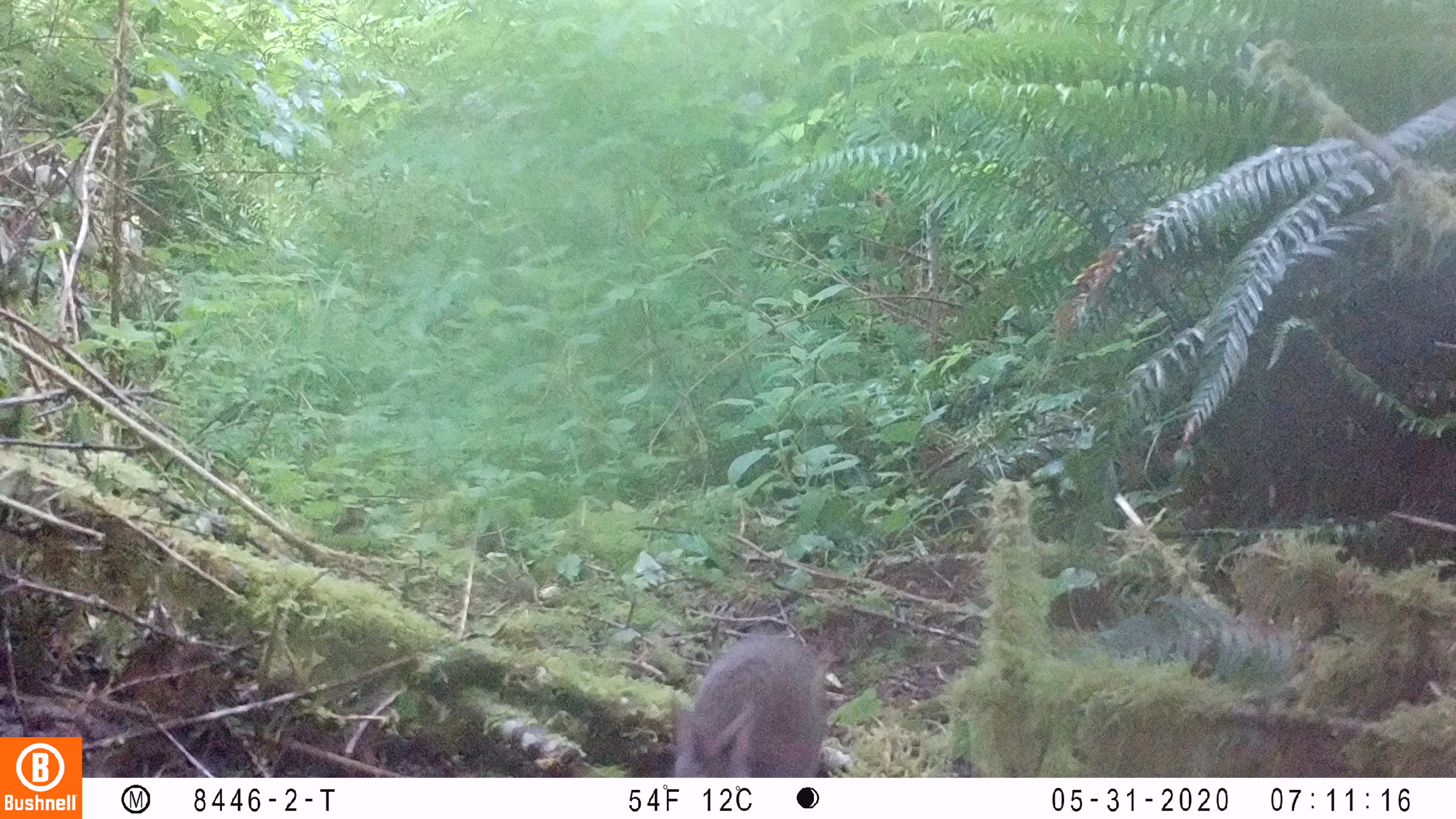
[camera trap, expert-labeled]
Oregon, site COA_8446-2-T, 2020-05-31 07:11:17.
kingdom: Animalia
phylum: Chordata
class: Mammalia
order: Lagomorpha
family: Leporidae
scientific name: Leporidae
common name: hares and rabbits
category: leporidae family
Leporidae family (hares and rabbits) (Leporidae).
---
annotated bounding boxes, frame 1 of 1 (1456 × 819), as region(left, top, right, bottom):
leporidae family: region(667, 625, 830, 772)